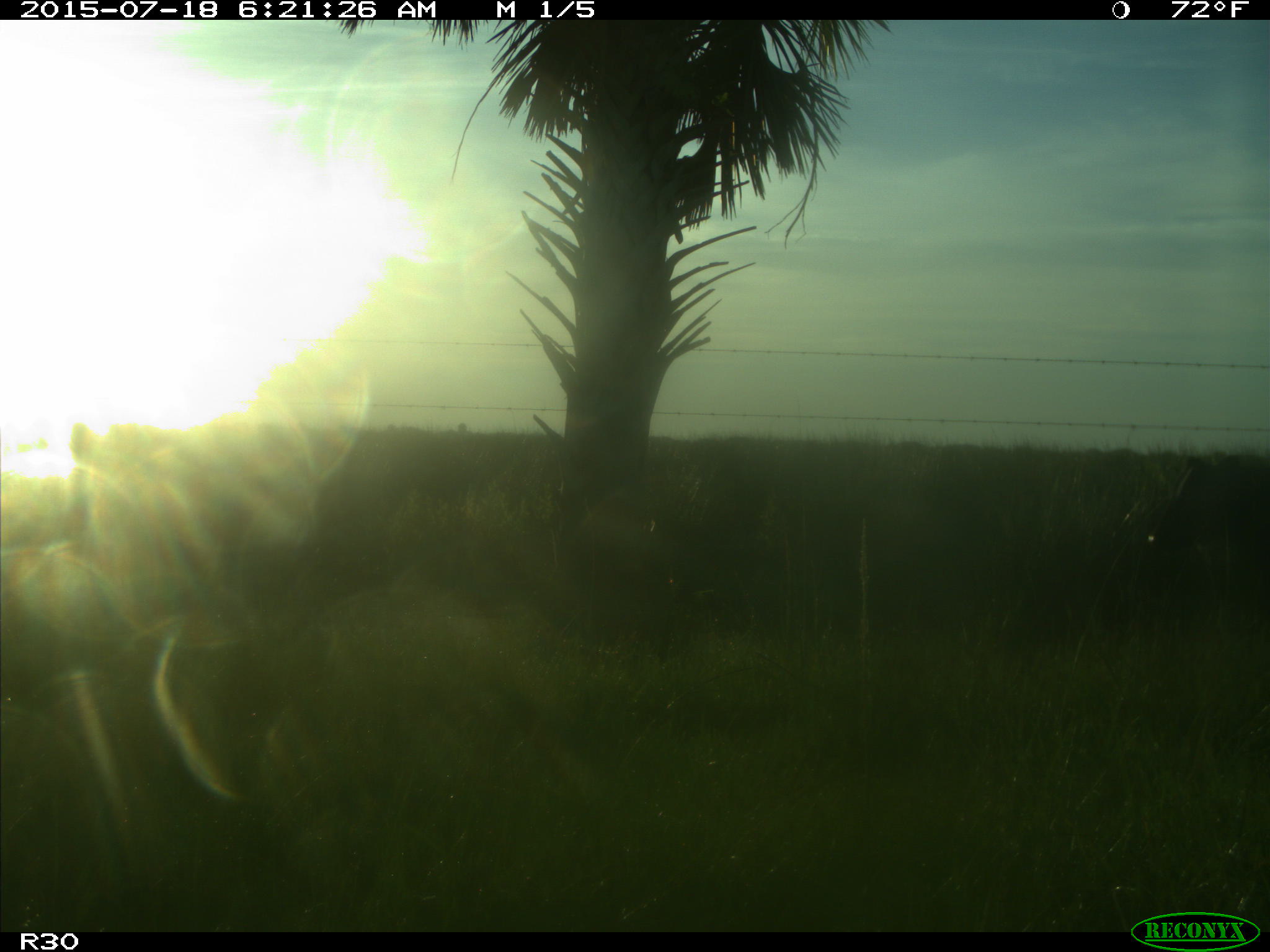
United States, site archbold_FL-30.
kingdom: Animalia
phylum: Chordata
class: Mammalia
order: Artiodactyla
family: Bovidae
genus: Bos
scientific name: Bos taurus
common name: domestic cow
Bos taurus (domestic cow).